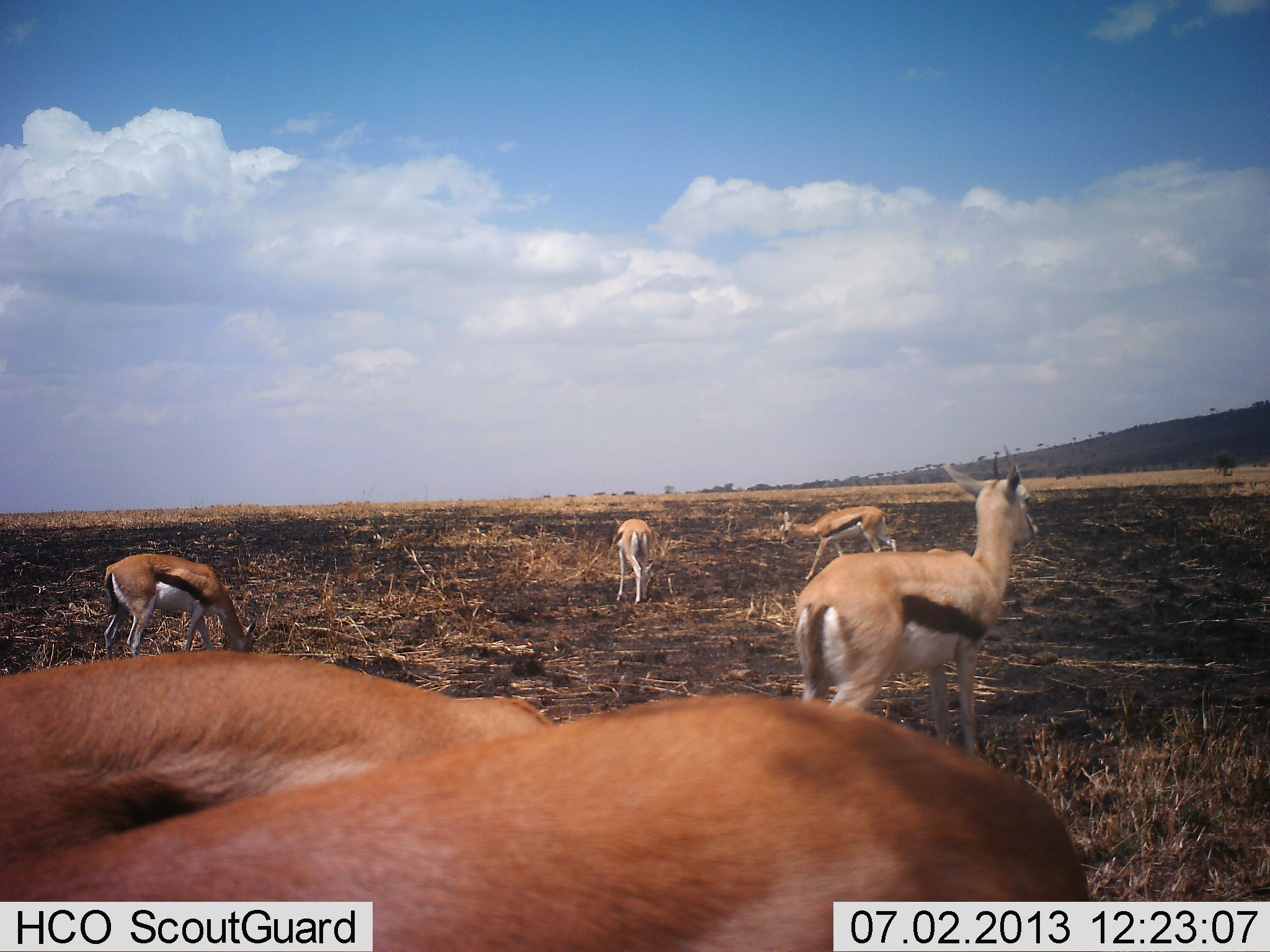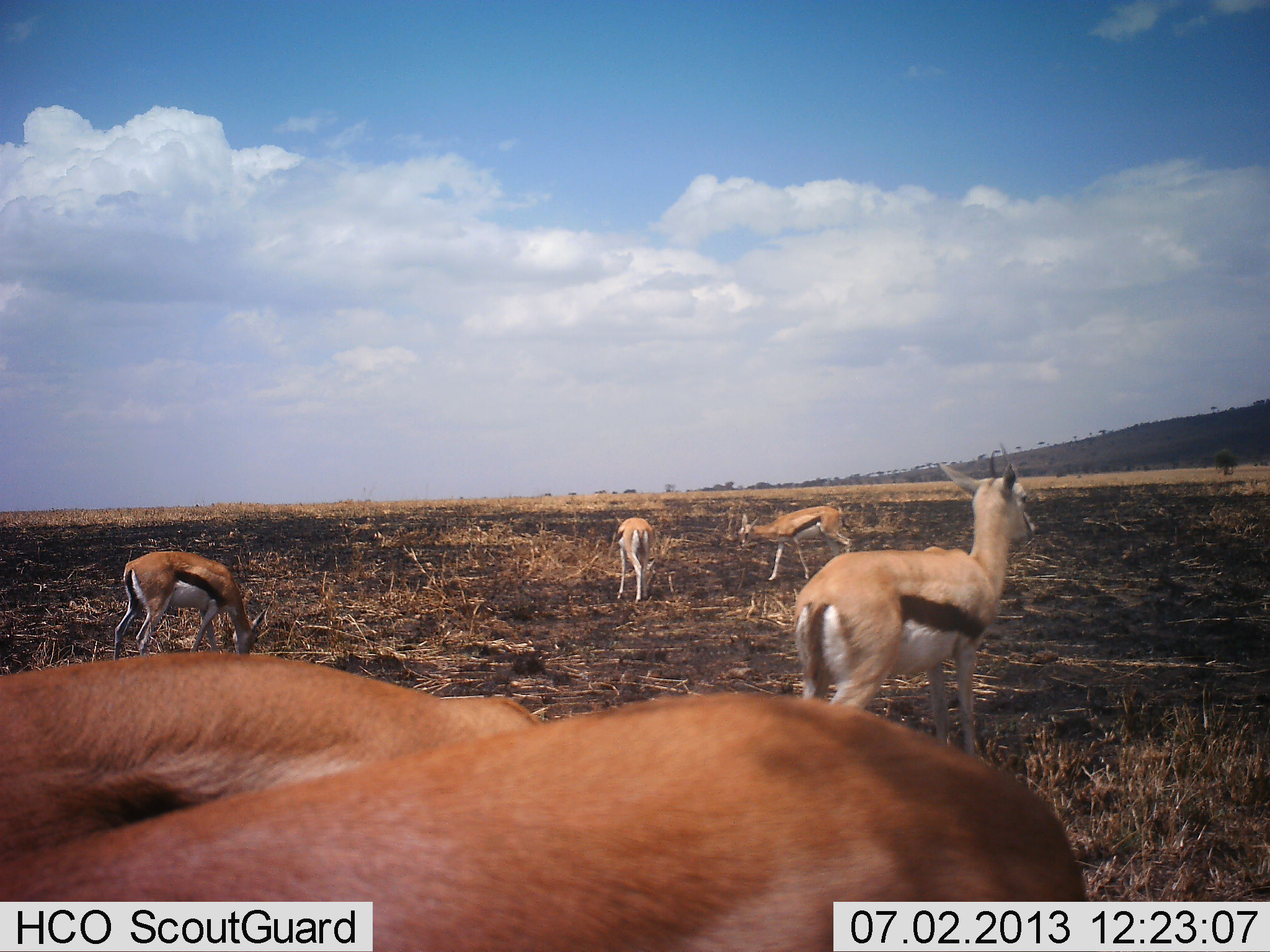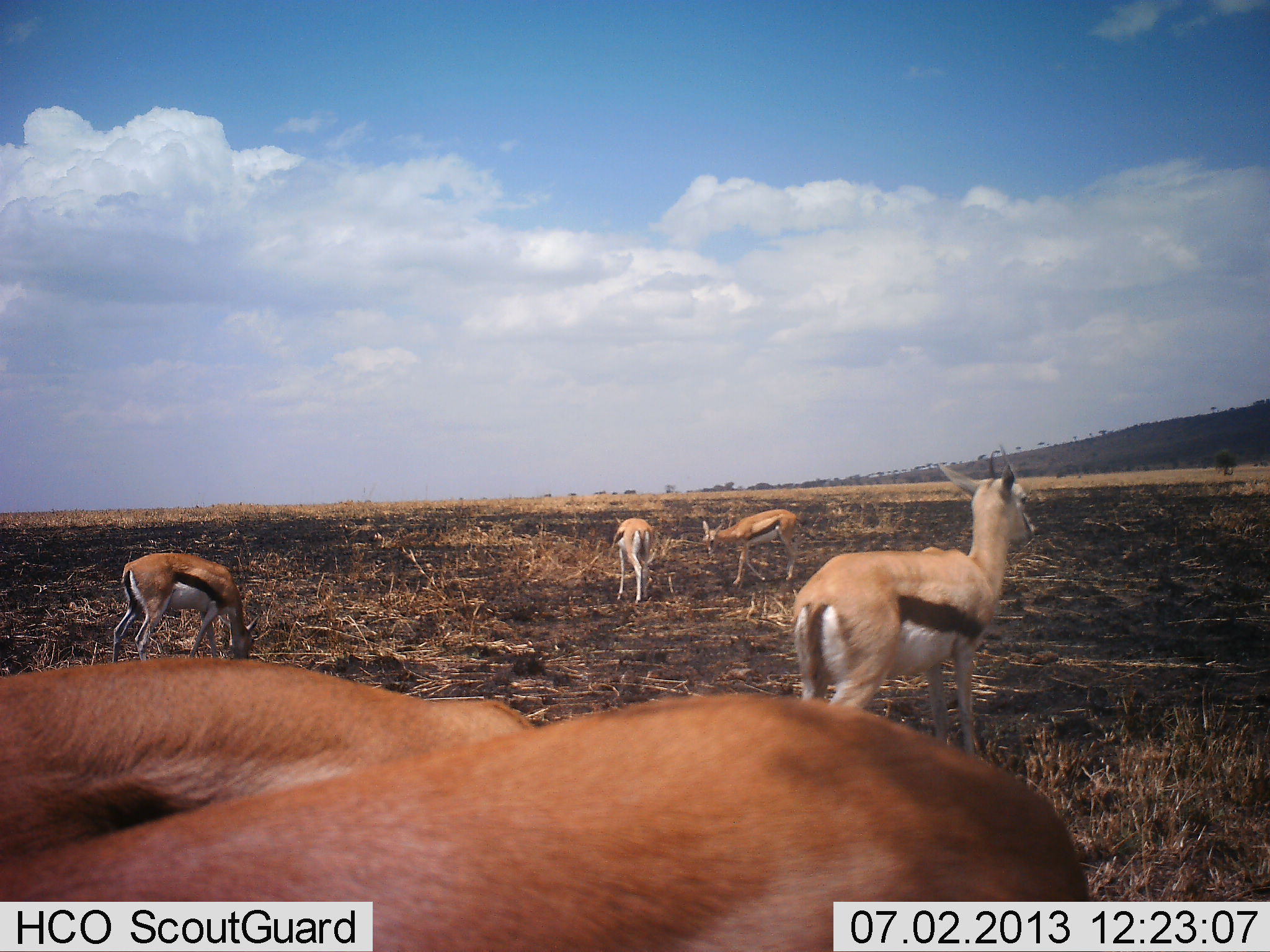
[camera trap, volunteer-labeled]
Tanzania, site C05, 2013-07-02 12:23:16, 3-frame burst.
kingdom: Animalia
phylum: Chordata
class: Mammalia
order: Artiodactyla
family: Bovidae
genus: Eudorcas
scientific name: Eudorcas thomsonii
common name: thomson's gazelle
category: gazellethomsons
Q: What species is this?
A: Gazellethomsons (thomson's gazelle) (Eudorcas thomsonii).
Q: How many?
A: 6.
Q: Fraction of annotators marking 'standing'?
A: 90%.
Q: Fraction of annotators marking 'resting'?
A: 0%.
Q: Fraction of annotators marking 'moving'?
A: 80%.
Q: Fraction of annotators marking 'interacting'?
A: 0%.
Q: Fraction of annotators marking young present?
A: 0%.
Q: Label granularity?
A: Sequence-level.